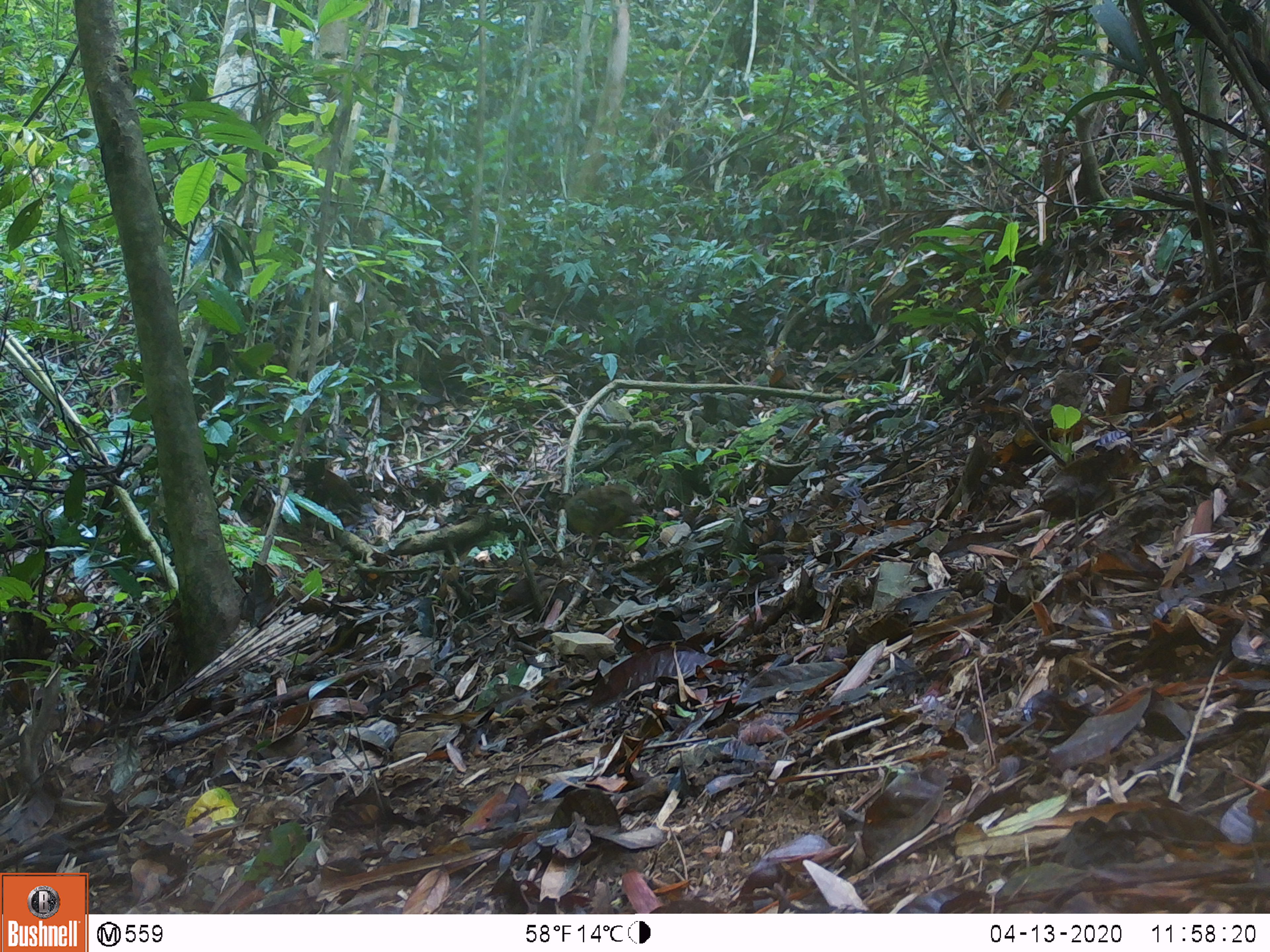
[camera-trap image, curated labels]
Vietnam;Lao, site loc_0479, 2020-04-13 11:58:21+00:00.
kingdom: Animalia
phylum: Chordata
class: Aves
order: Galliformes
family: Phasianidae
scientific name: Phasianidae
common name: partridge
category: unidentified partridge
Unidentified partridge (partridge) (Phasianidae). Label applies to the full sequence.